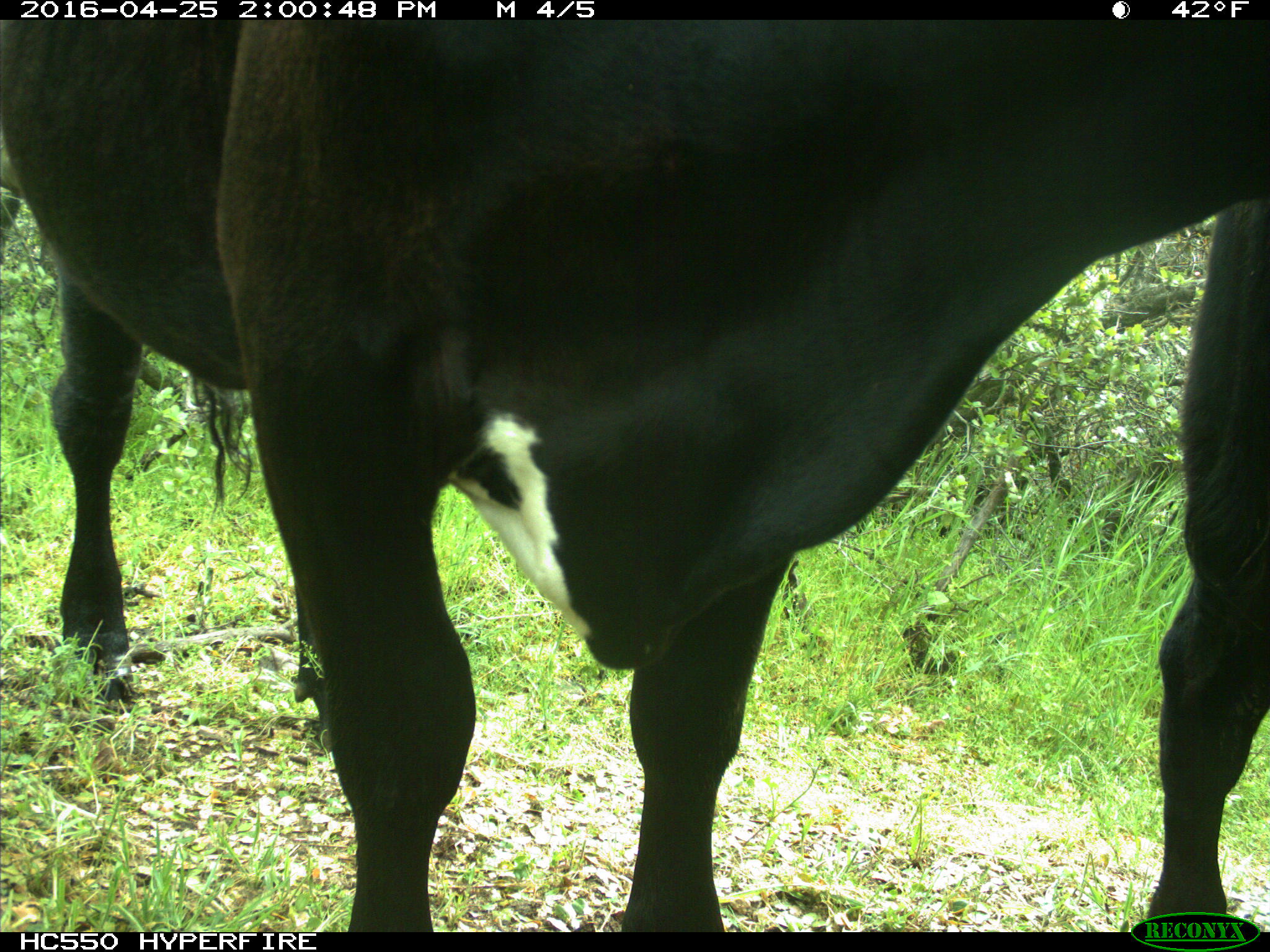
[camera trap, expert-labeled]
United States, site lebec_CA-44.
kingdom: Animalia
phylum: Chordata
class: Mammalia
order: Artiodactyla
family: Bovidae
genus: Bos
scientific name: Bos taurus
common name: domestic cow